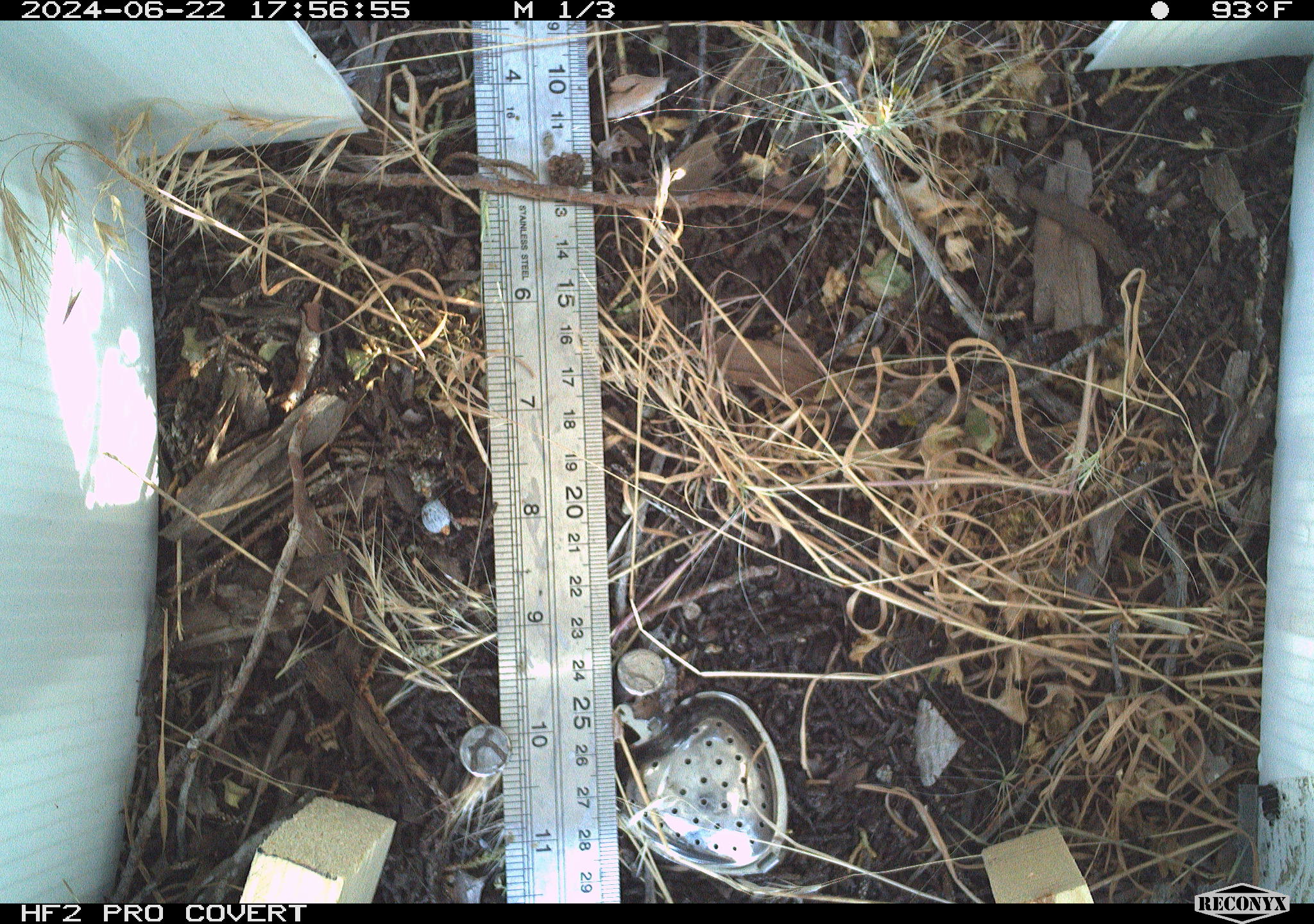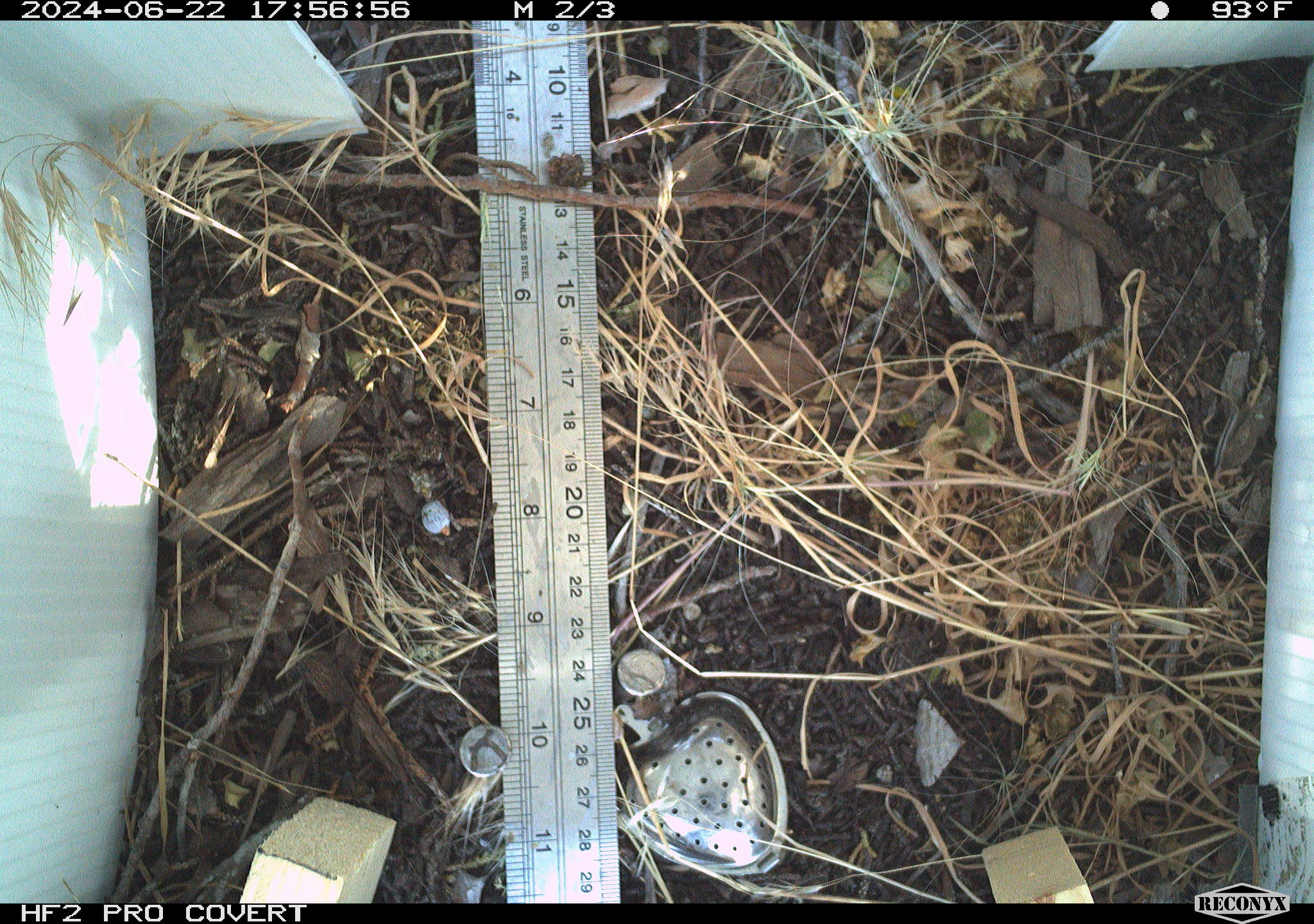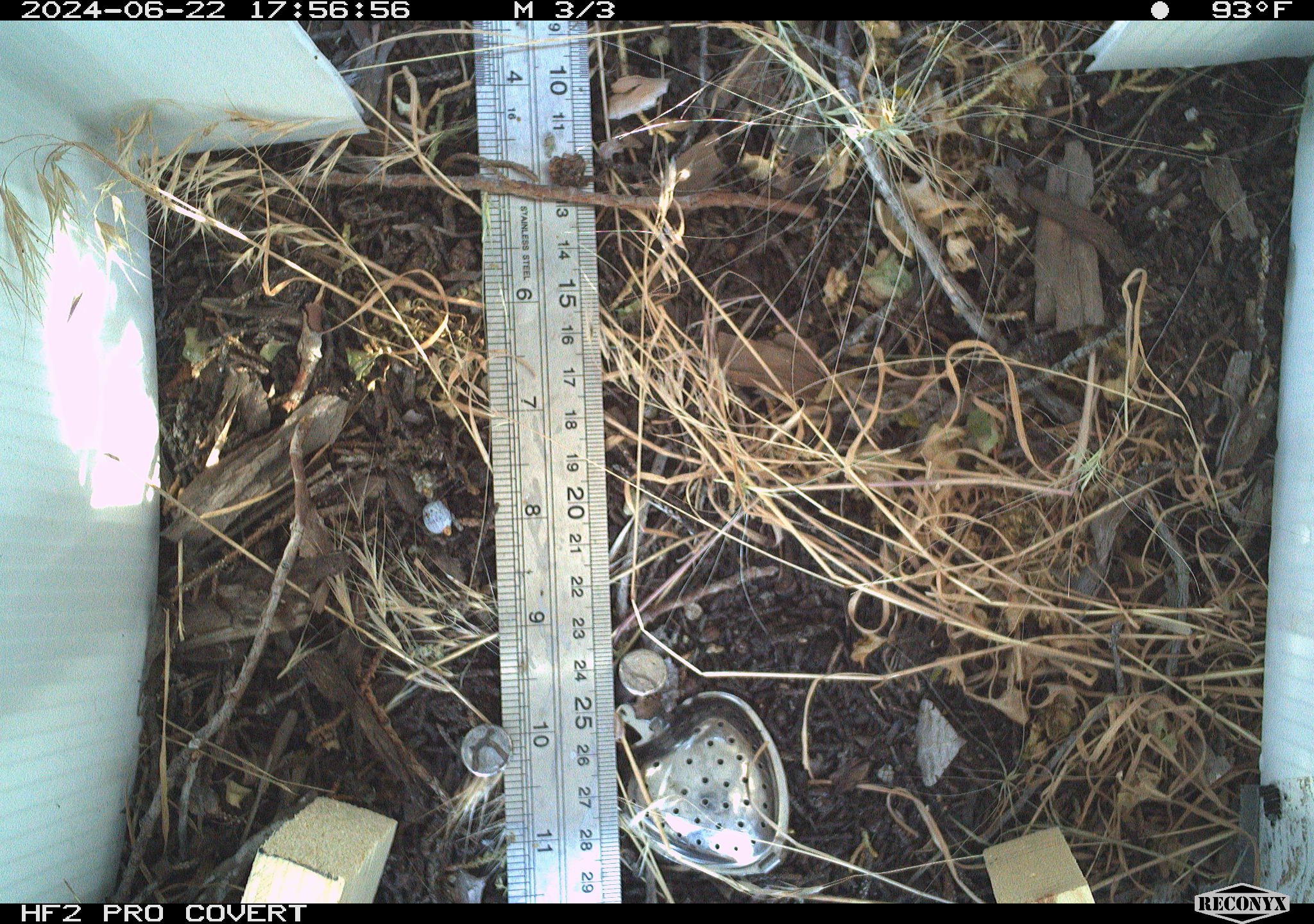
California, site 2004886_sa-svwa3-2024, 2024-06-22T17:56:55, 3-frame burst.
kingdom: Animalia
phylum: Arthropoda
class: Insecta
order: Lepidoptera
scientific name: Lepidoptera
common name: butterflies and moths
Butterflies and moths (Lepidoptera).